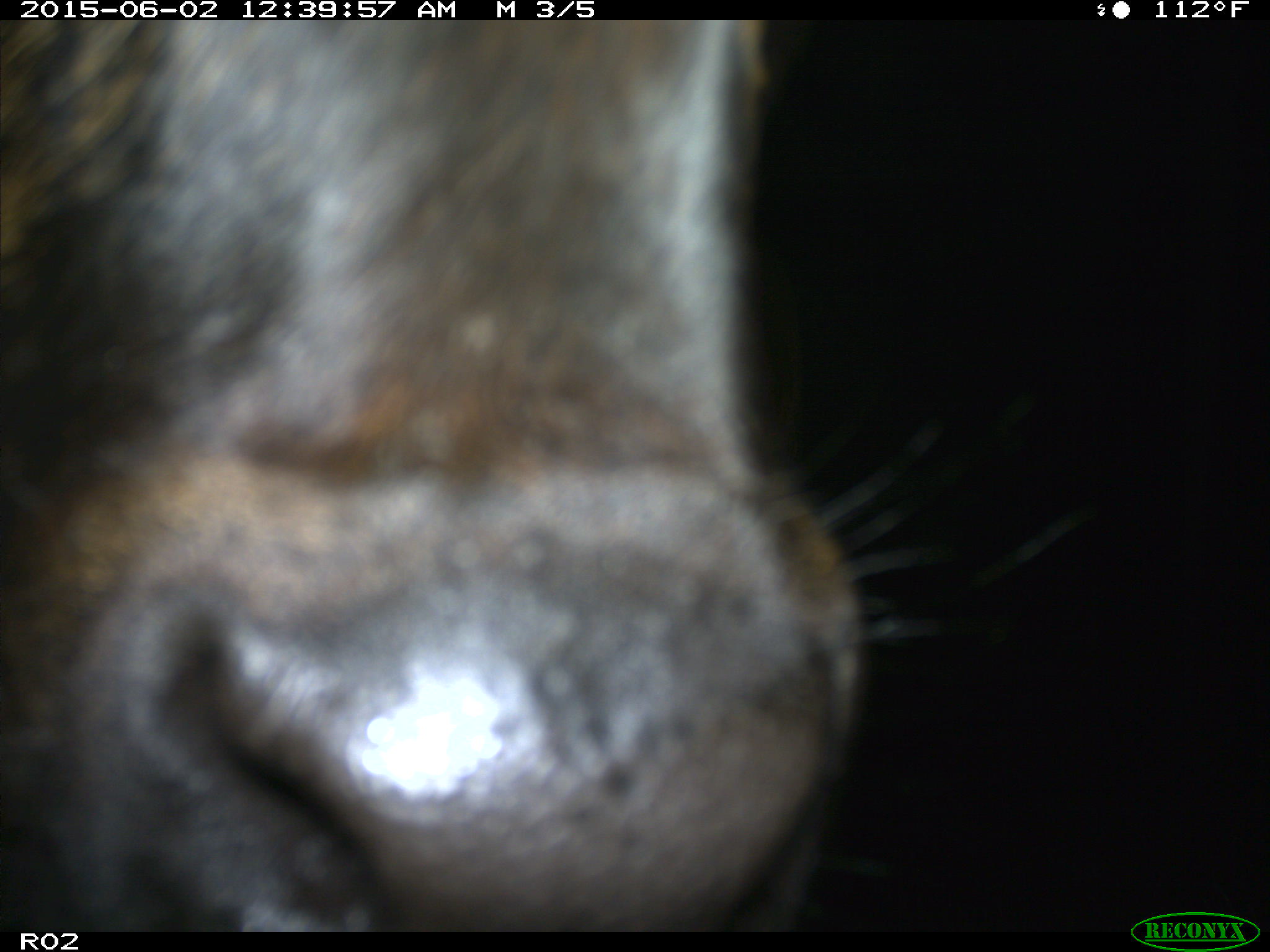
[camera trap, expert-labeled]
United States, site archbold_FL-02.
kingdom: Animalia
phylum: Chordata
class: Mammalia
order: Artiodactyla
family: Bovidae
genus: Bos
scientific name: Bos taurus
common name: domestic cow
Bos taurus (domestic cow).